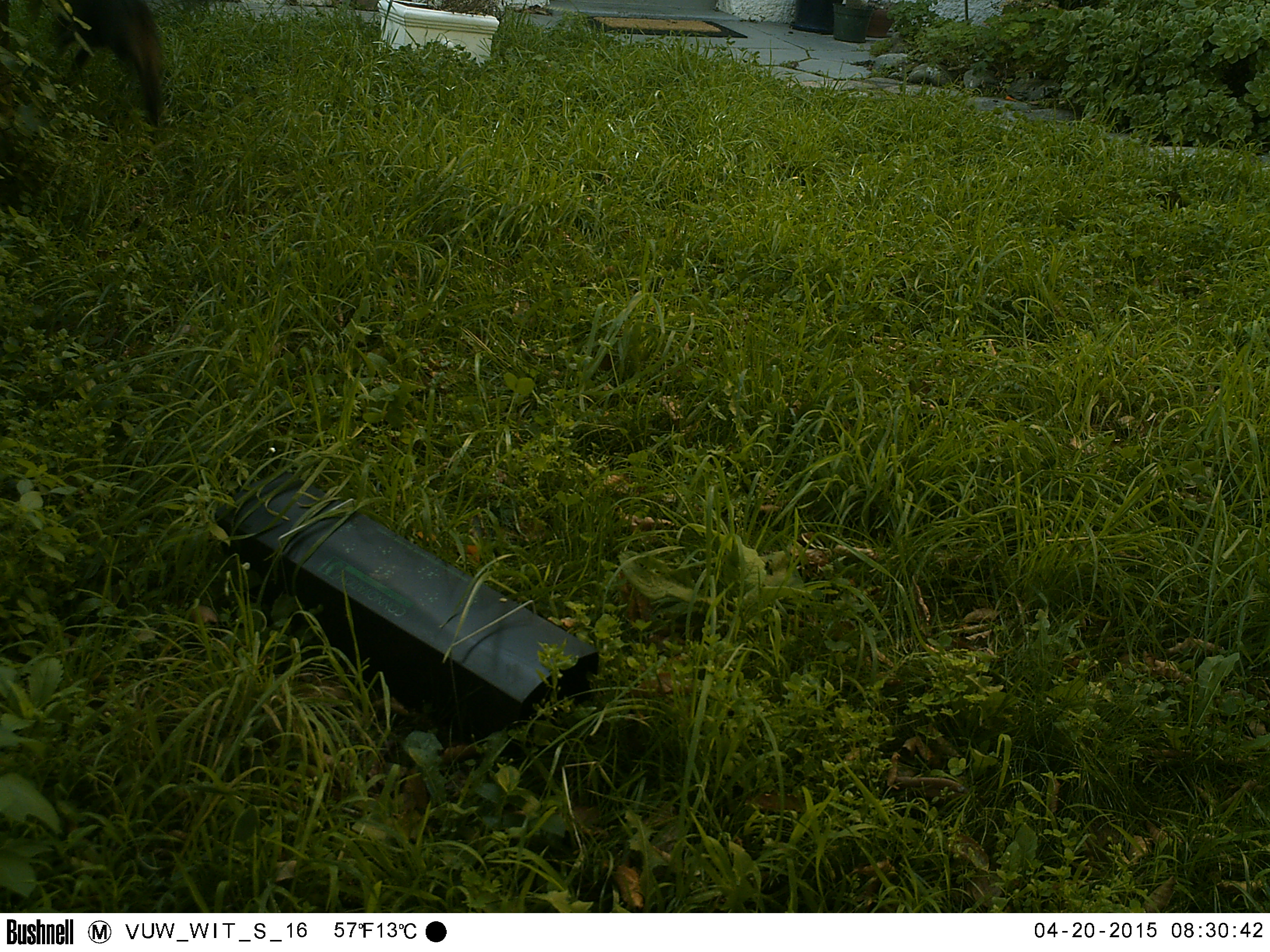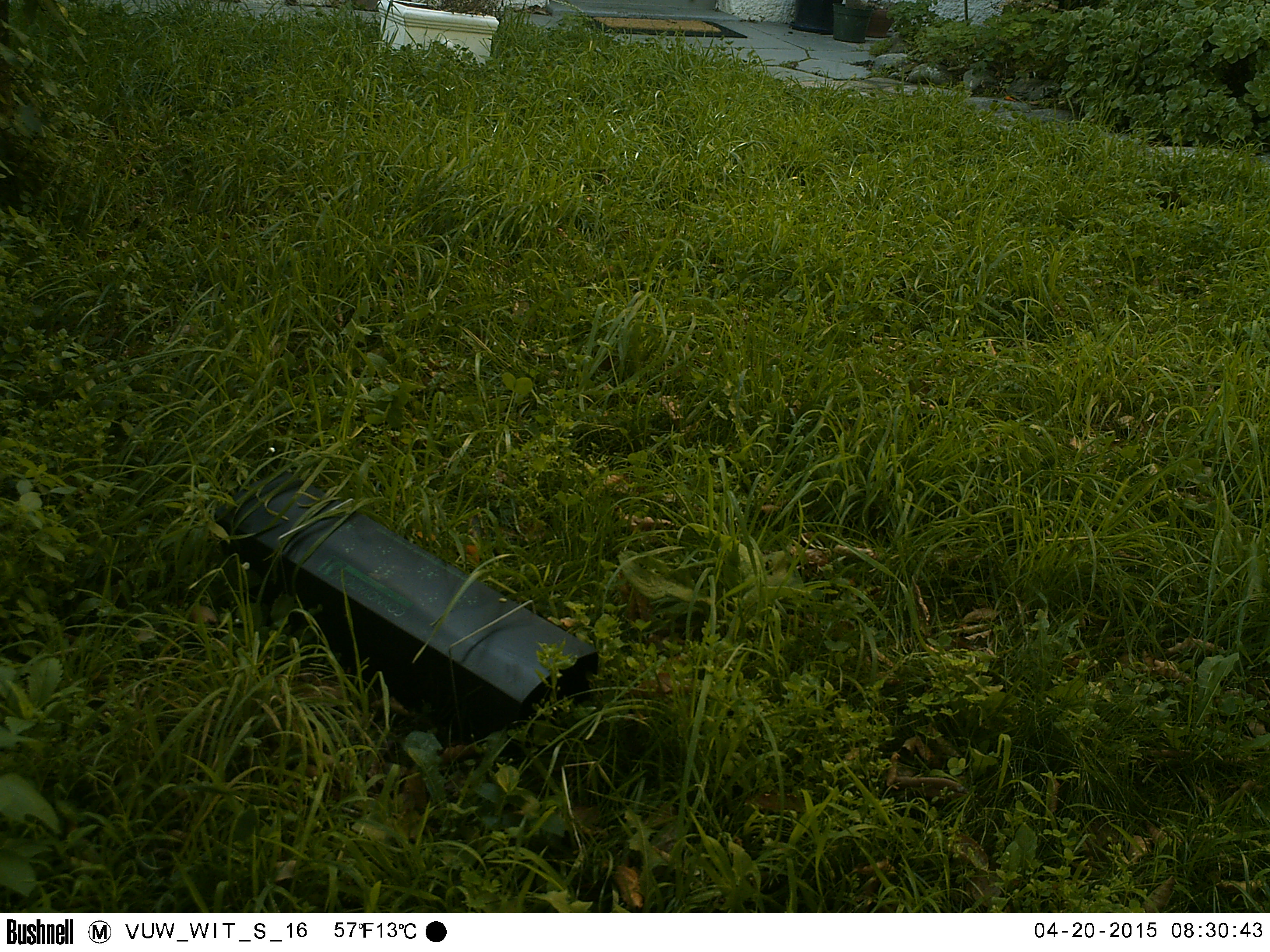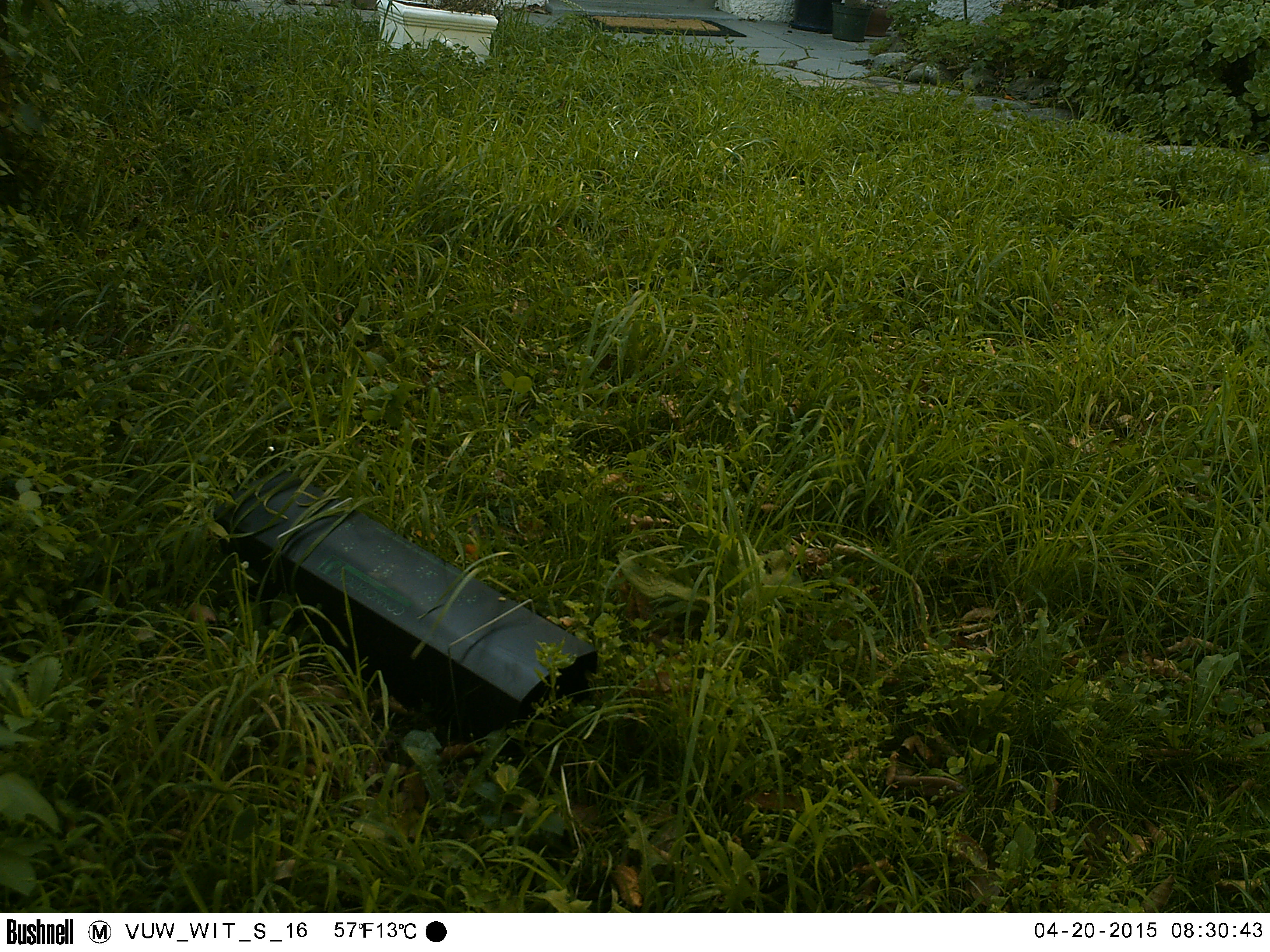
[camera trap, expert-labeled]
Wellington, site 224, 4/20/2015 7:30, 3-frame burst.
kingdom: Animalia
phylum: Chordata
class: Mammalia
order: Carnivora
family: Felidae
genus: Felis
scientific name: Felis catus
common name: cat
Cat (Felis catus).